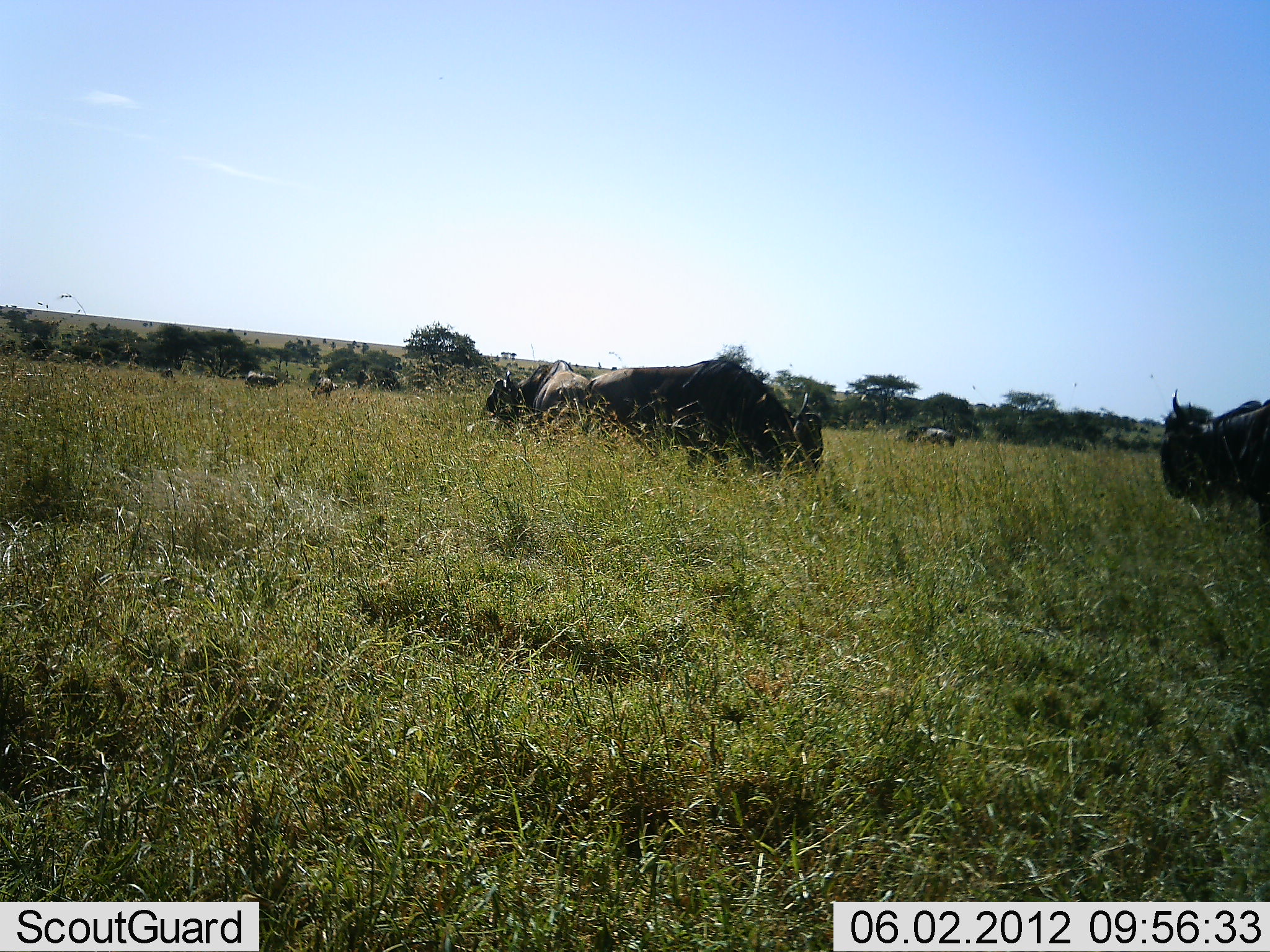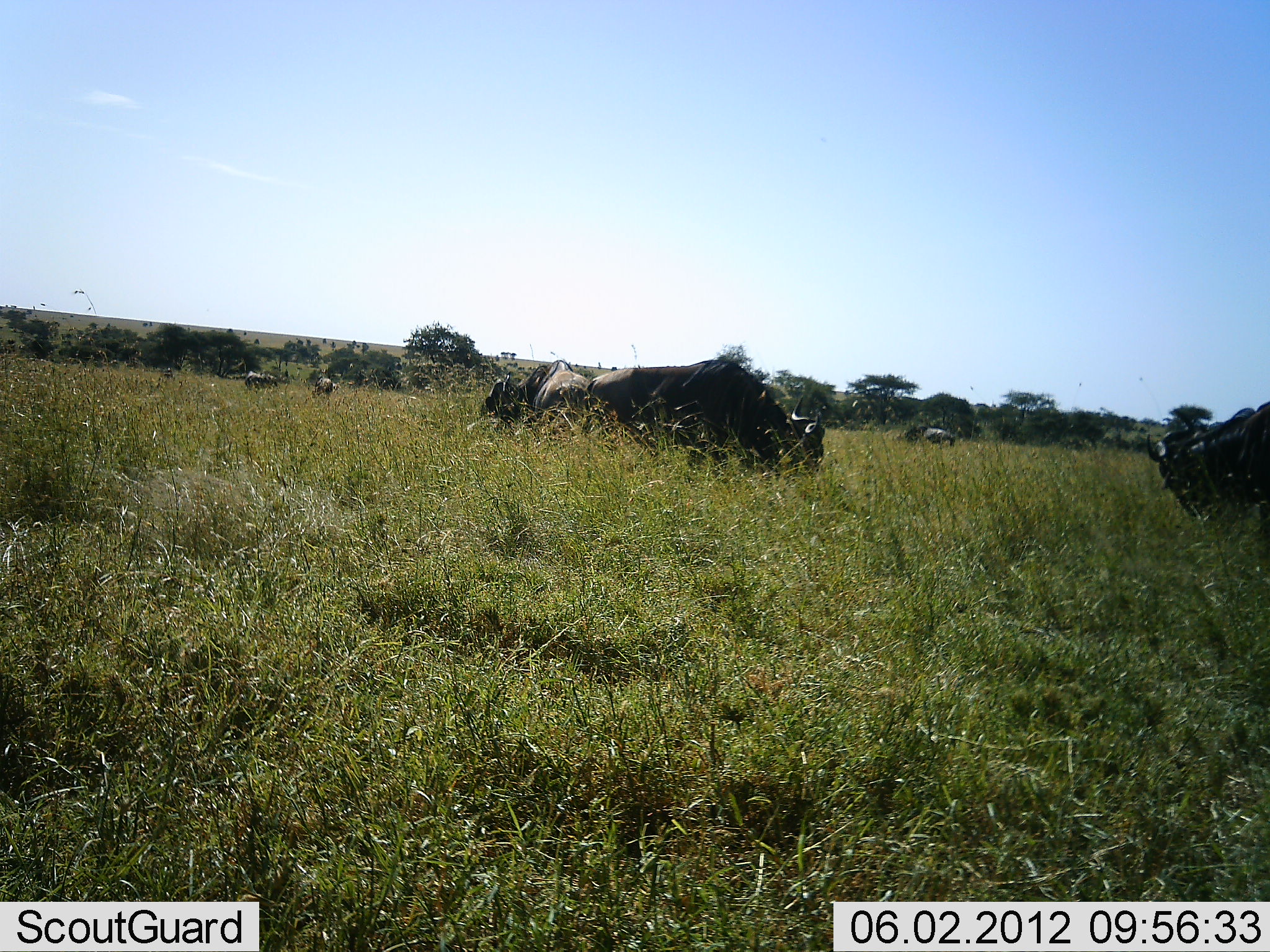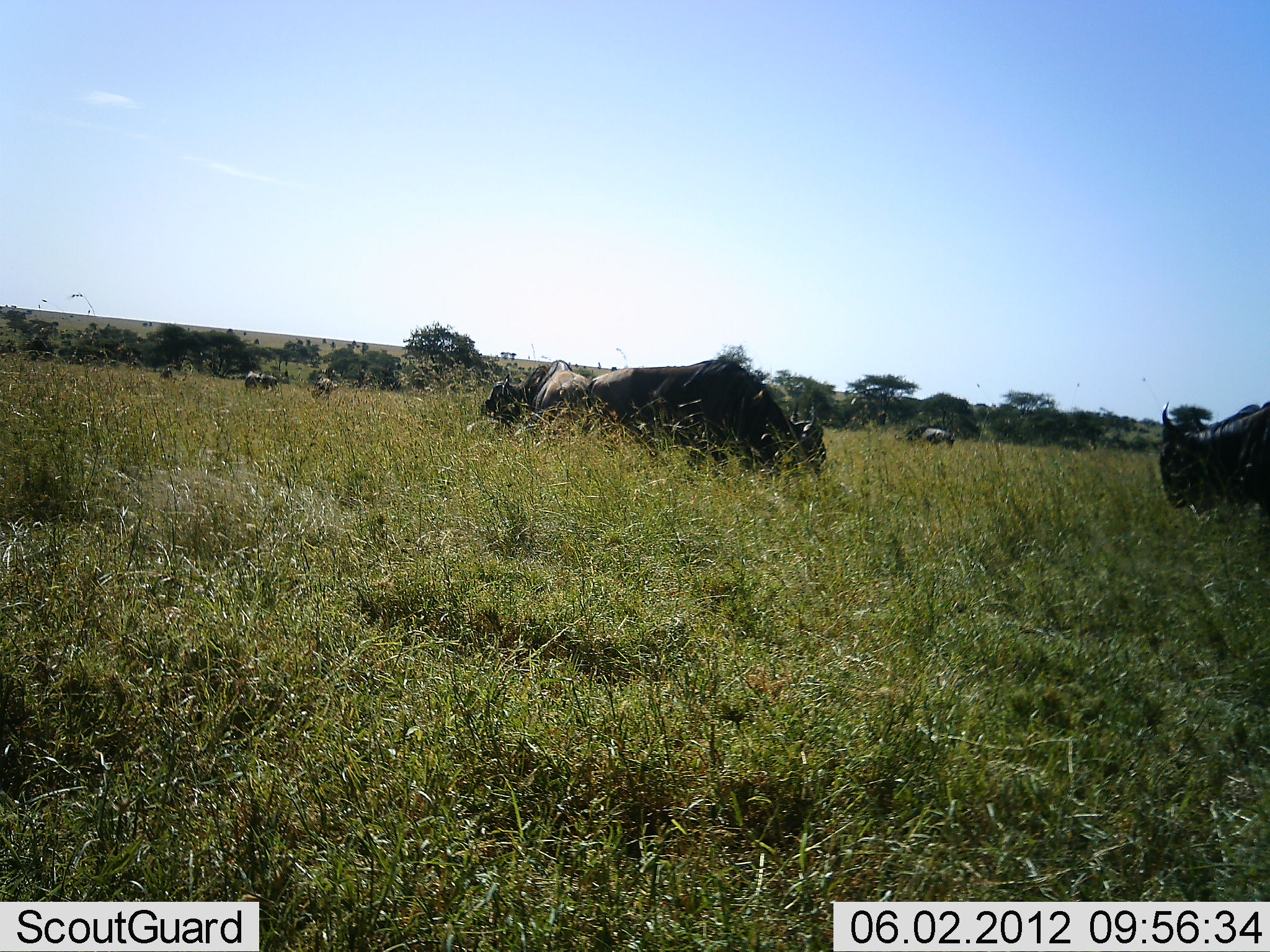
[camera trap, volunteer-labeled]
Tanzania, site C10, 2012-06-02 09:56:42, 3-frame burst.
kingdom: Animalia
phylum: Chordata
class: Mammalia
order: Artiodactyla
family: Bovidae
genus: Connochaetes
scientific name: Connochaetes taurinus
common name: blue wildebeest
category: wildebeest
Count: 7.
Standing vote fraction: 50%.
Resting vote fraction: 10%.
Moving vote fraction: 10%.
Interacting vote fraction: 0%.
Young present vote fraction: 0%.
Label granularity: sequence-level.